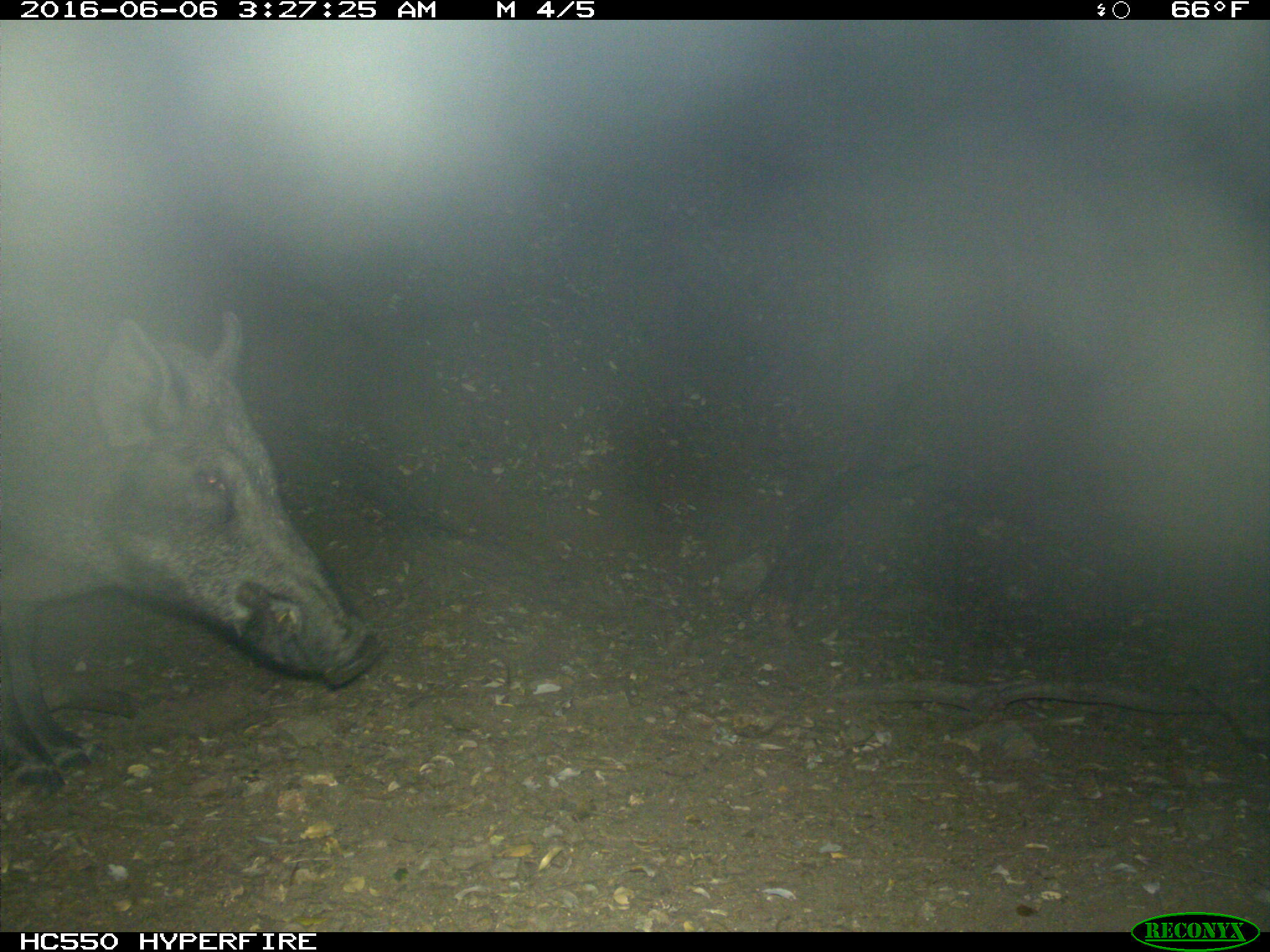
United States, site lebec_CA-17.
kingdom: Animalia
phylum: Chordata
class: Mammalia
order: Artiodactyla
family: Suidae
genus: Sus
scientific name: Sus scrofa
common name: wild boar